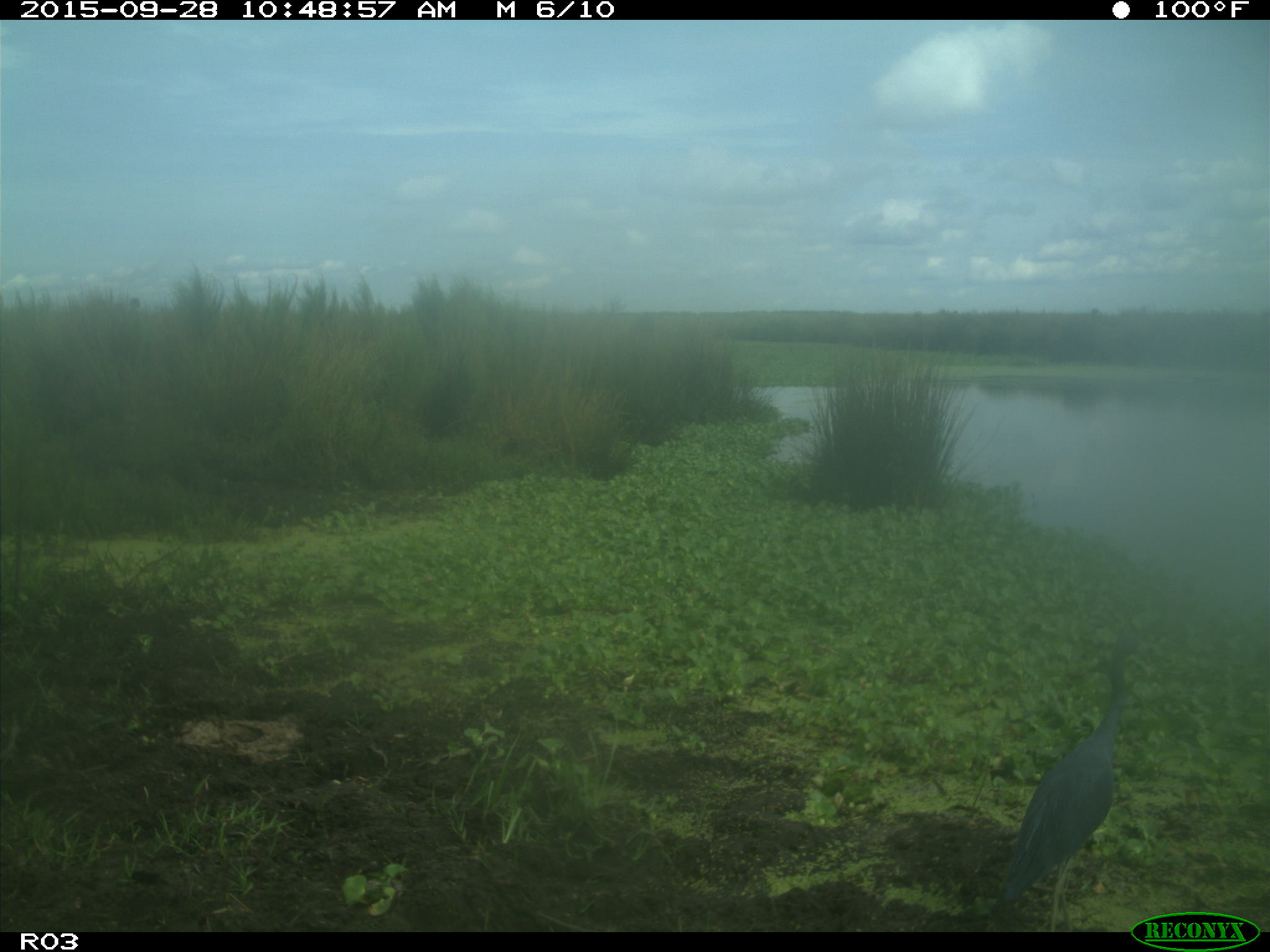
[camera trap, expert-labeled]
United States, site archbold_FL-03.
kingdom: Animalia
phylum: Chordata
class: Aves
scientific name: Aves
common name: birds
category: unidentified bird